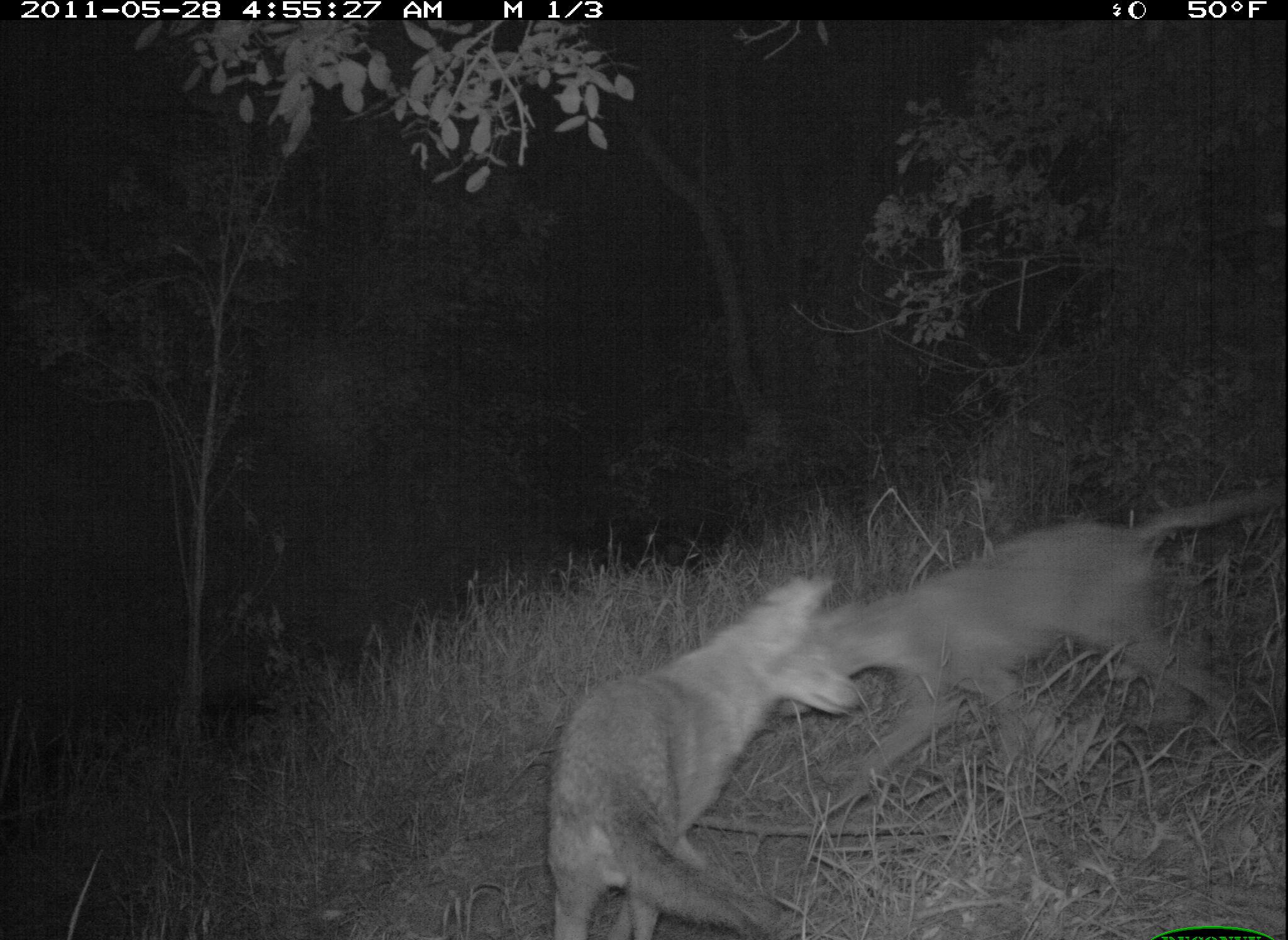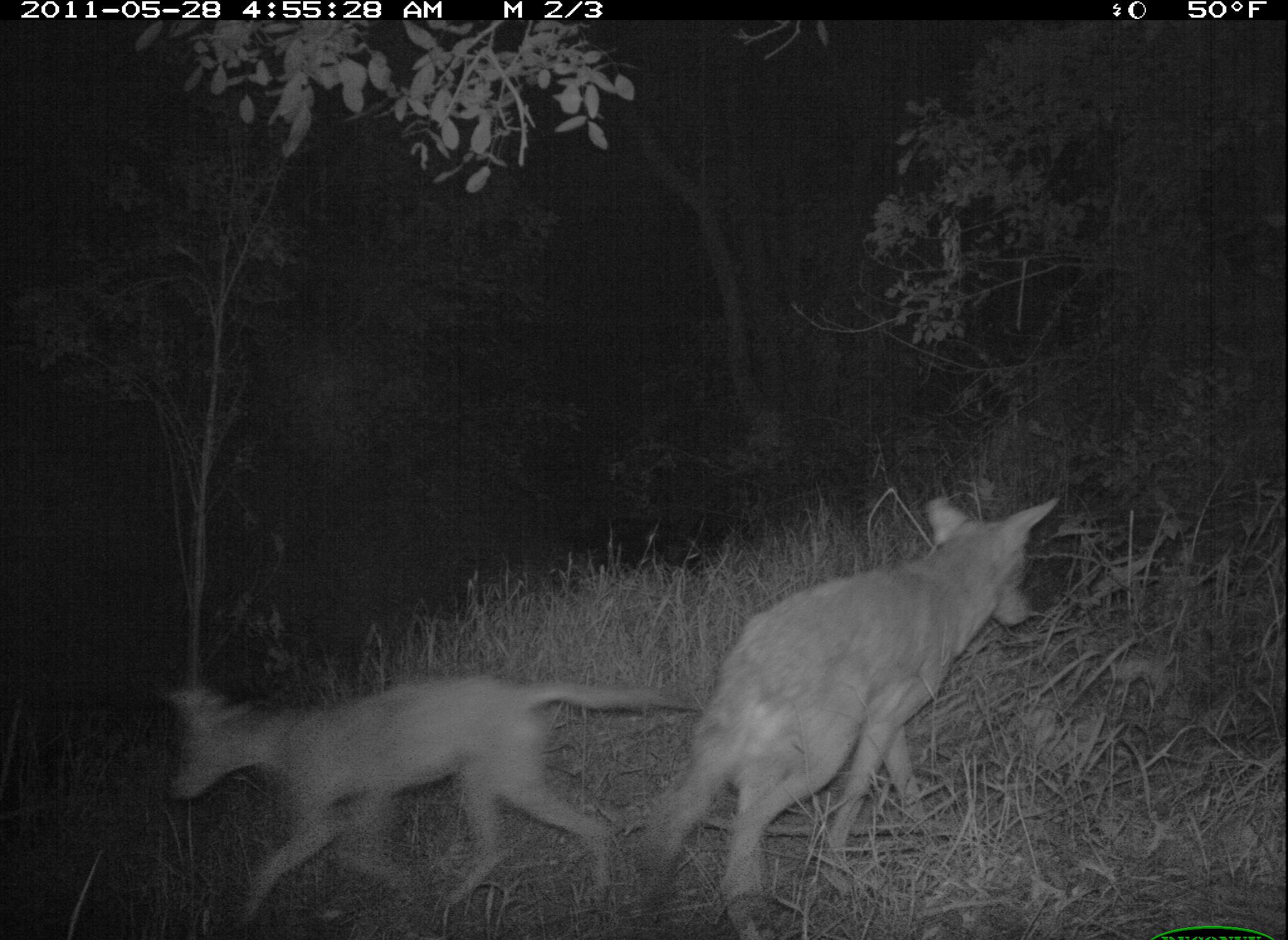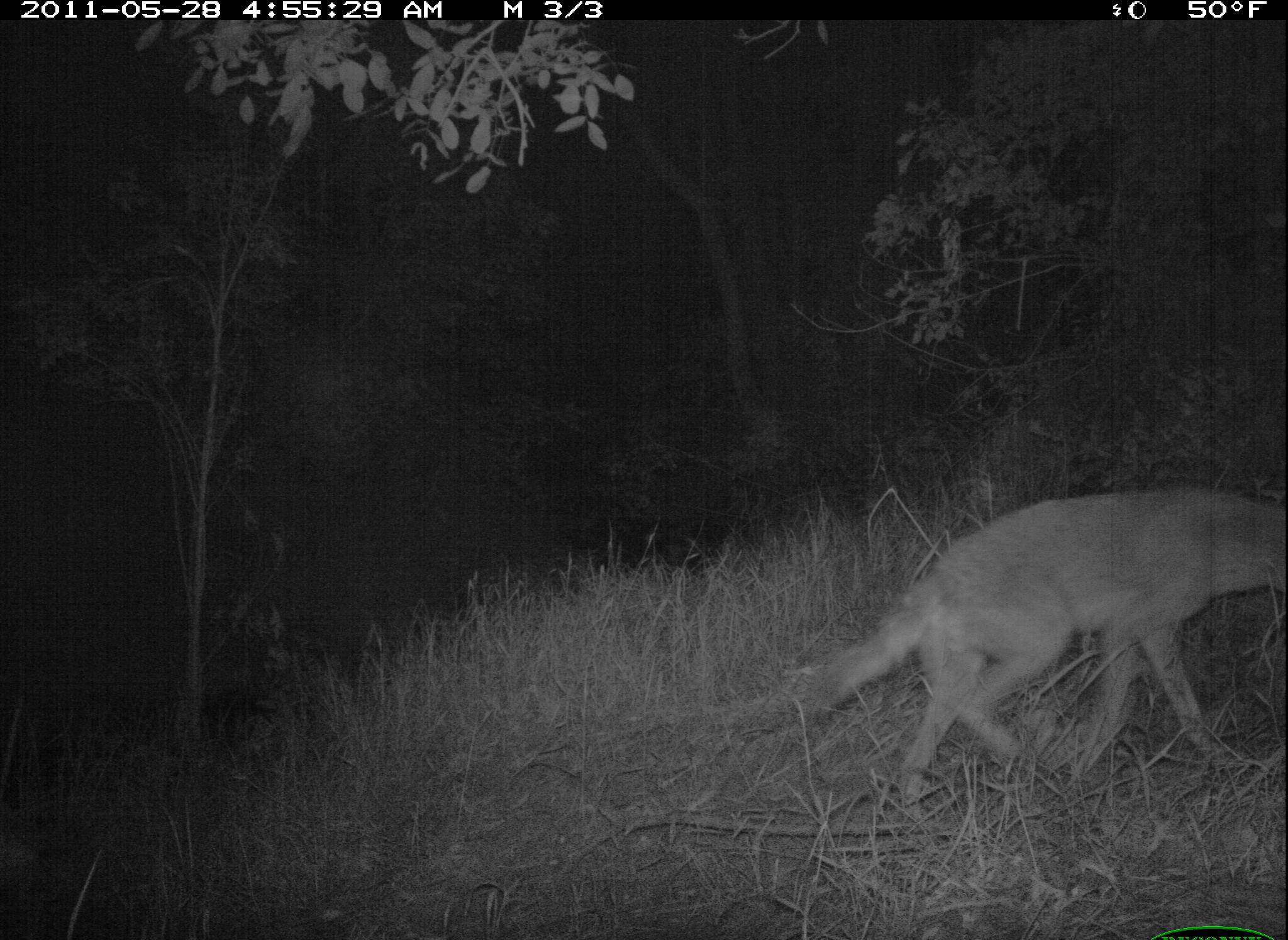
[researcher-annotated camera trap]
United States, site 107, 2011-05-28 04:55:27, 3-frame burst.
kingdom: Animalia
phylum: Chordata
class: Mammalia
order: Carnivora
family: Canidae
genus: Canis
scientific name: Canis latrans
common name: coyote